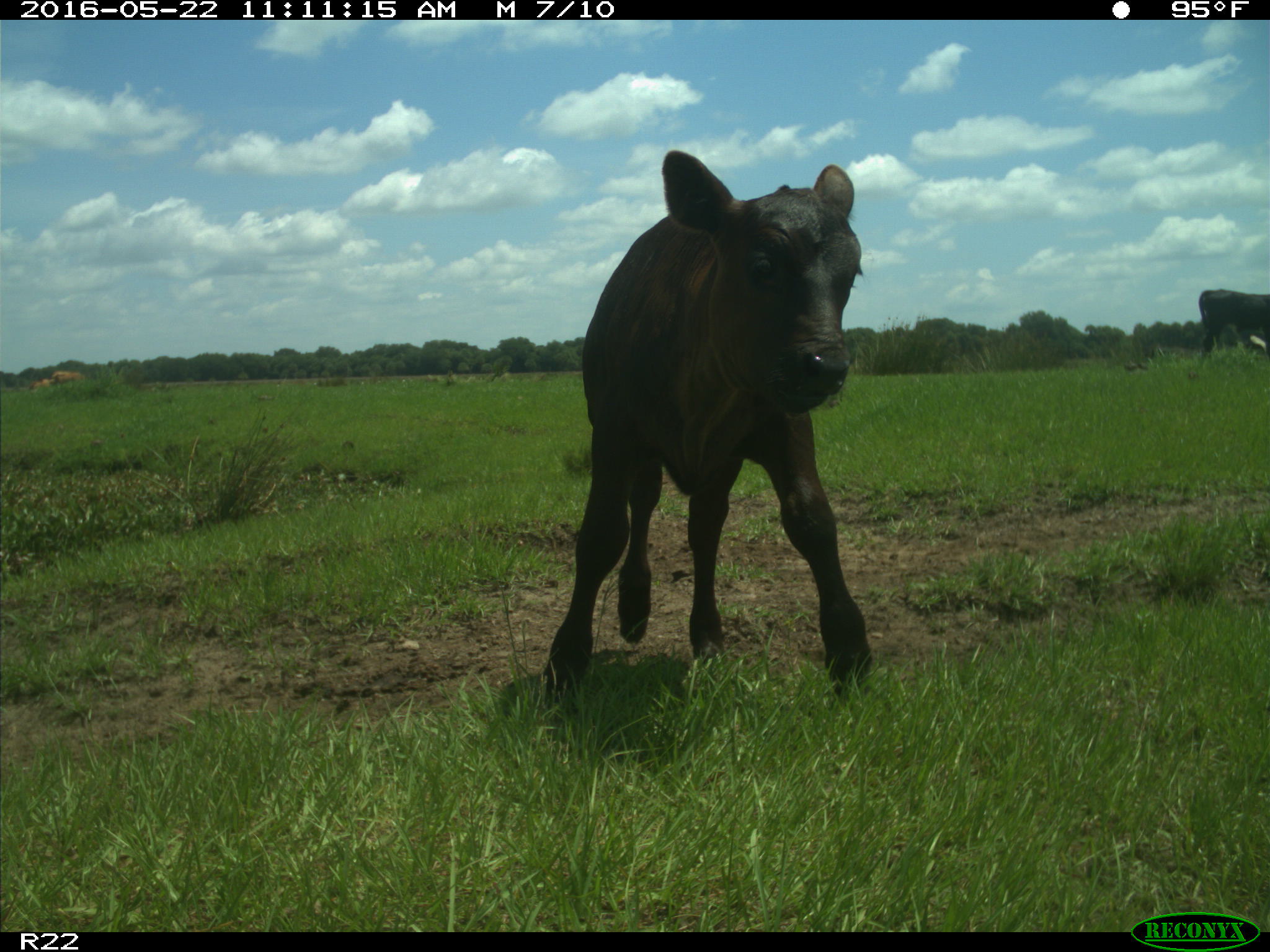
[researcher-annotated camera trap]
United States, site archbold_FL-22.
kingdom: Animalia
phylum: Chordata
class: Mammalia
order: Artiodactyla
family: Bovidae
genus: Bos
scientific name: Bos taurus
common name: domestic cow